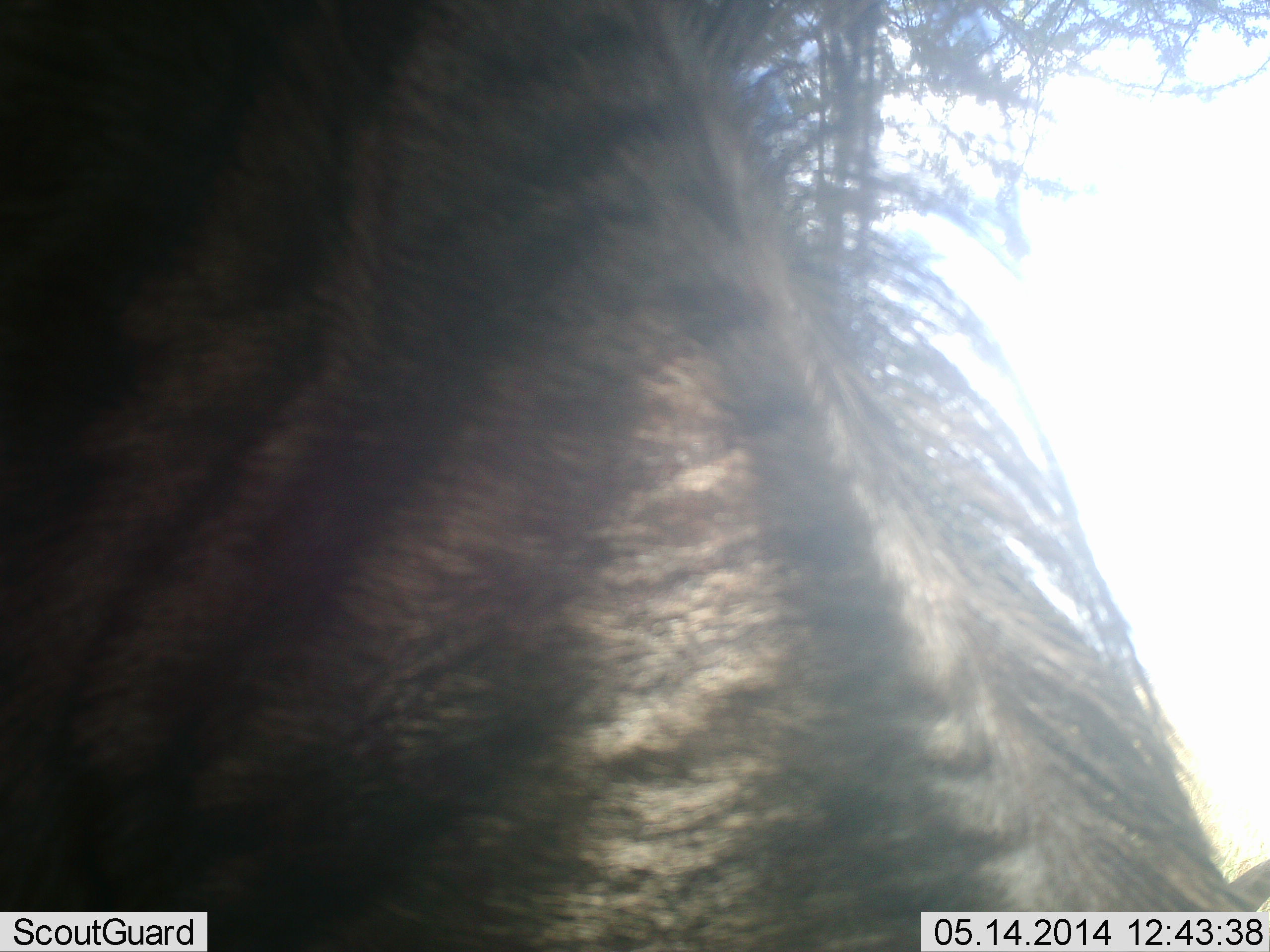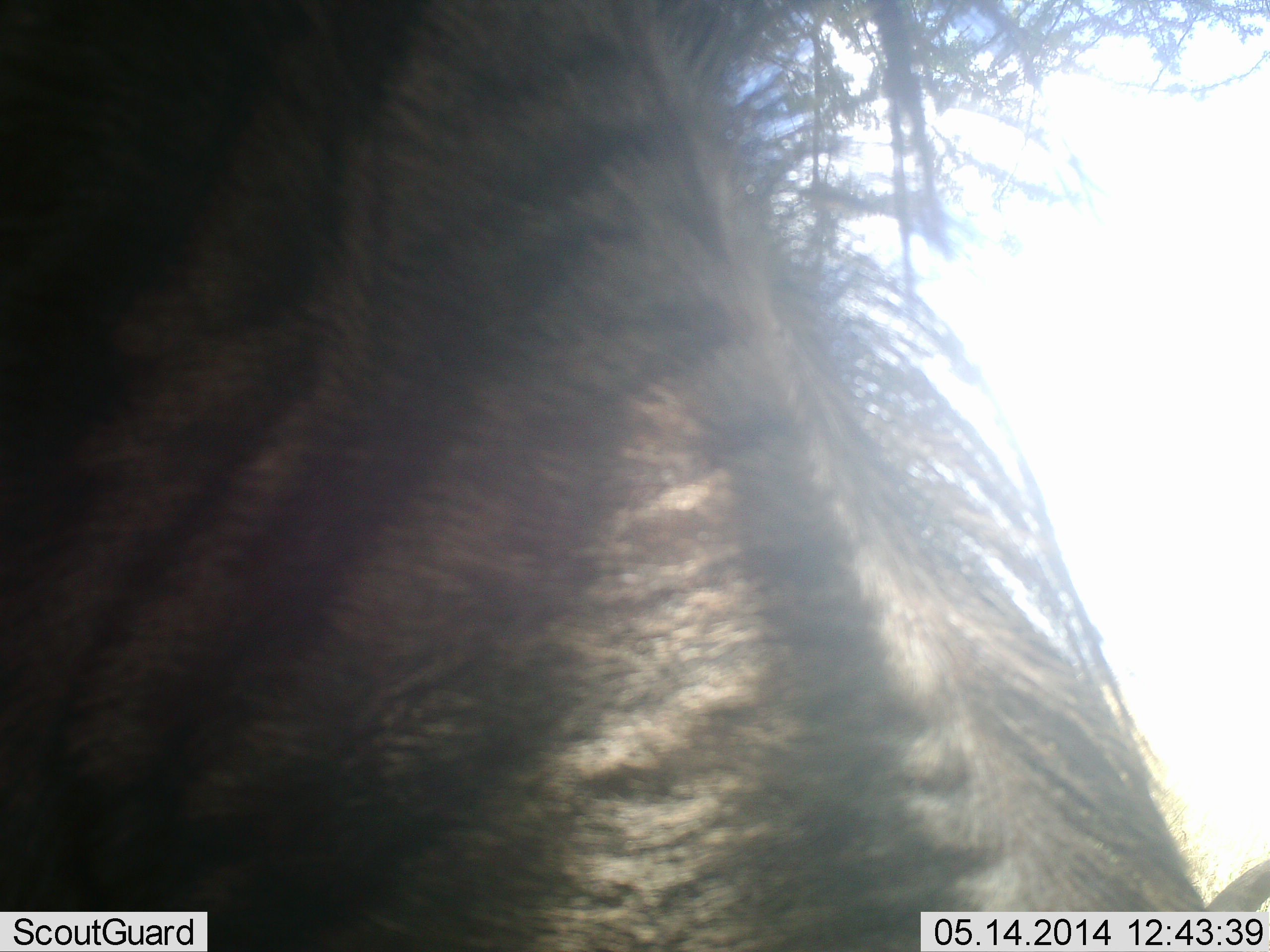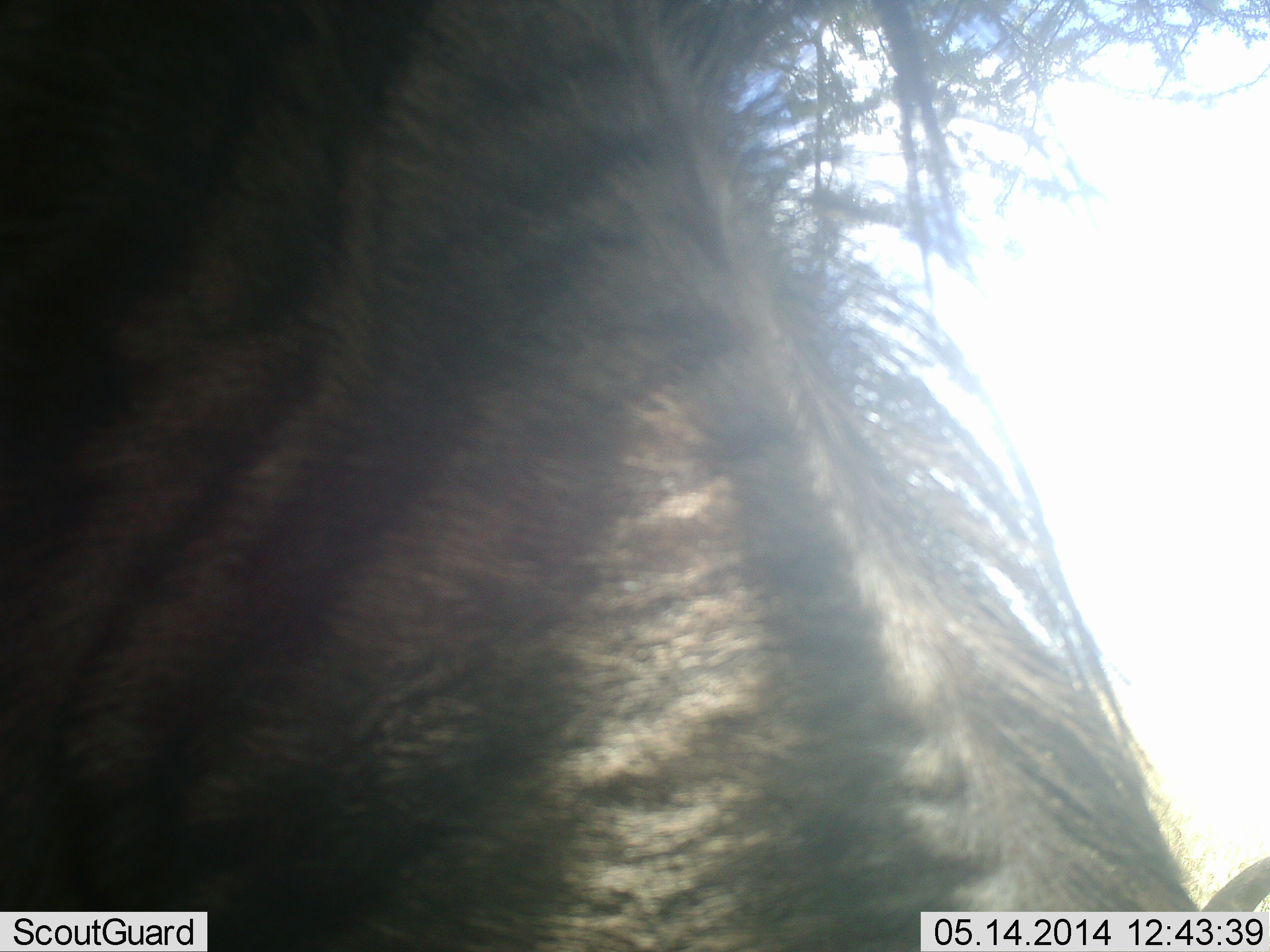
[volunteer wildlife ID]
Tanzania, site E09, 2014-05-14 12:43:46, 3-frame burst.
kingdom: Animalia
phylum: Chordata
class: Mammalia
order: Artiodactyla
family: Bovidae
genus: Connochaetes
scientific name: Connochaetes taurinus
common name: blue wildebeest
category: wildebeest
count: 1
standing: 100%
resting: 0%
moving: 0%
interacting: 0%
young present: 10%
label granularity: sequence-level